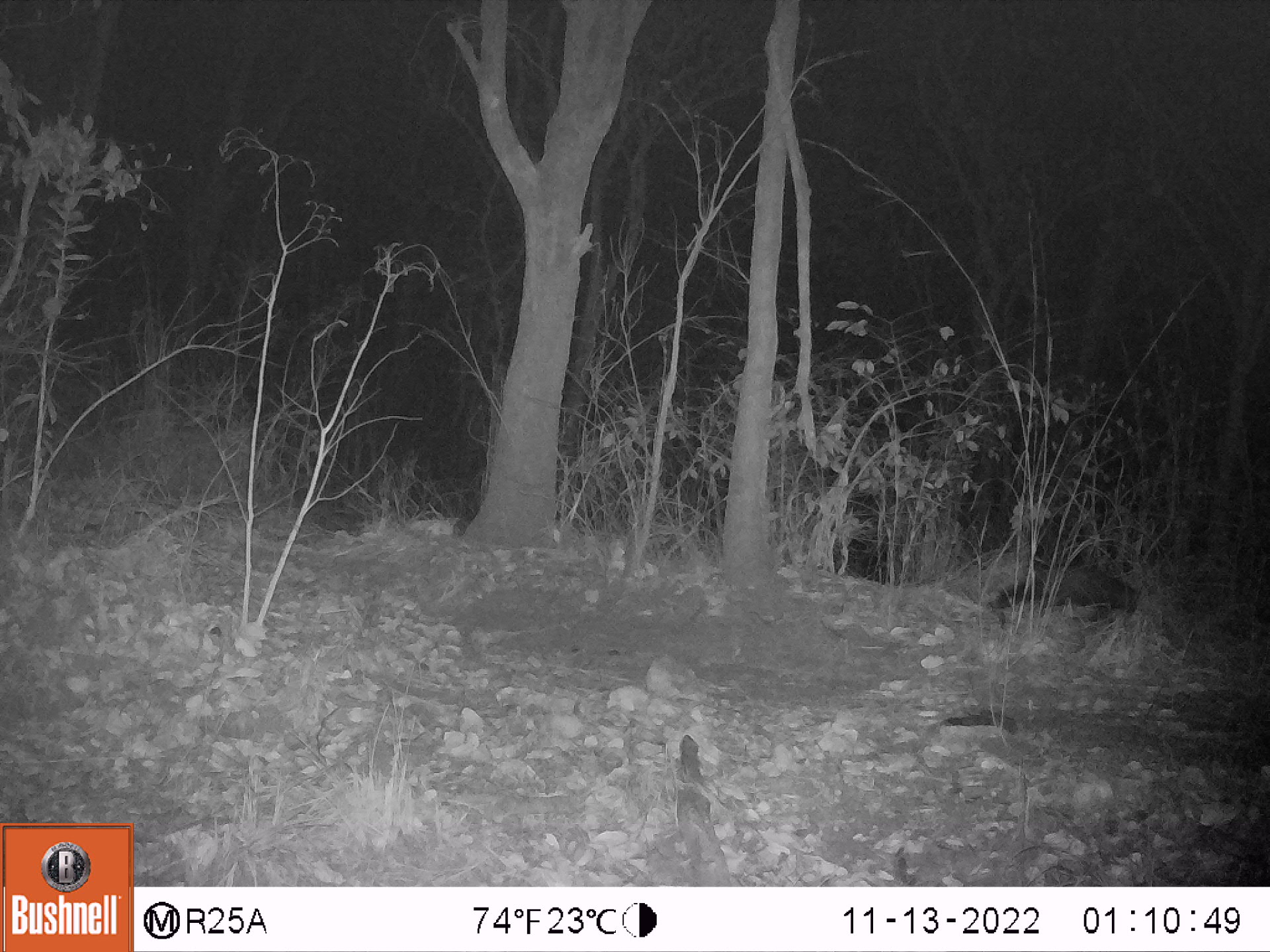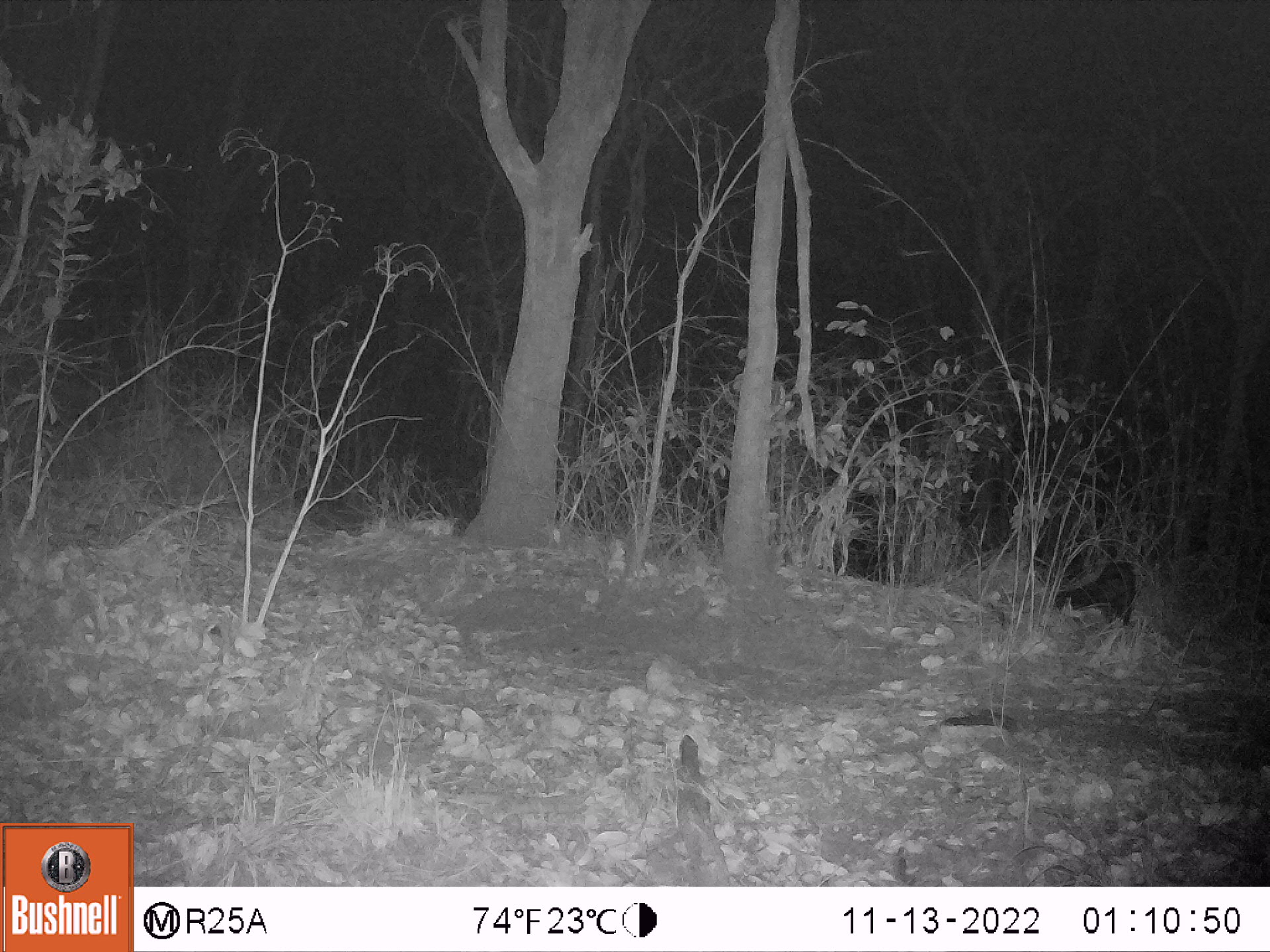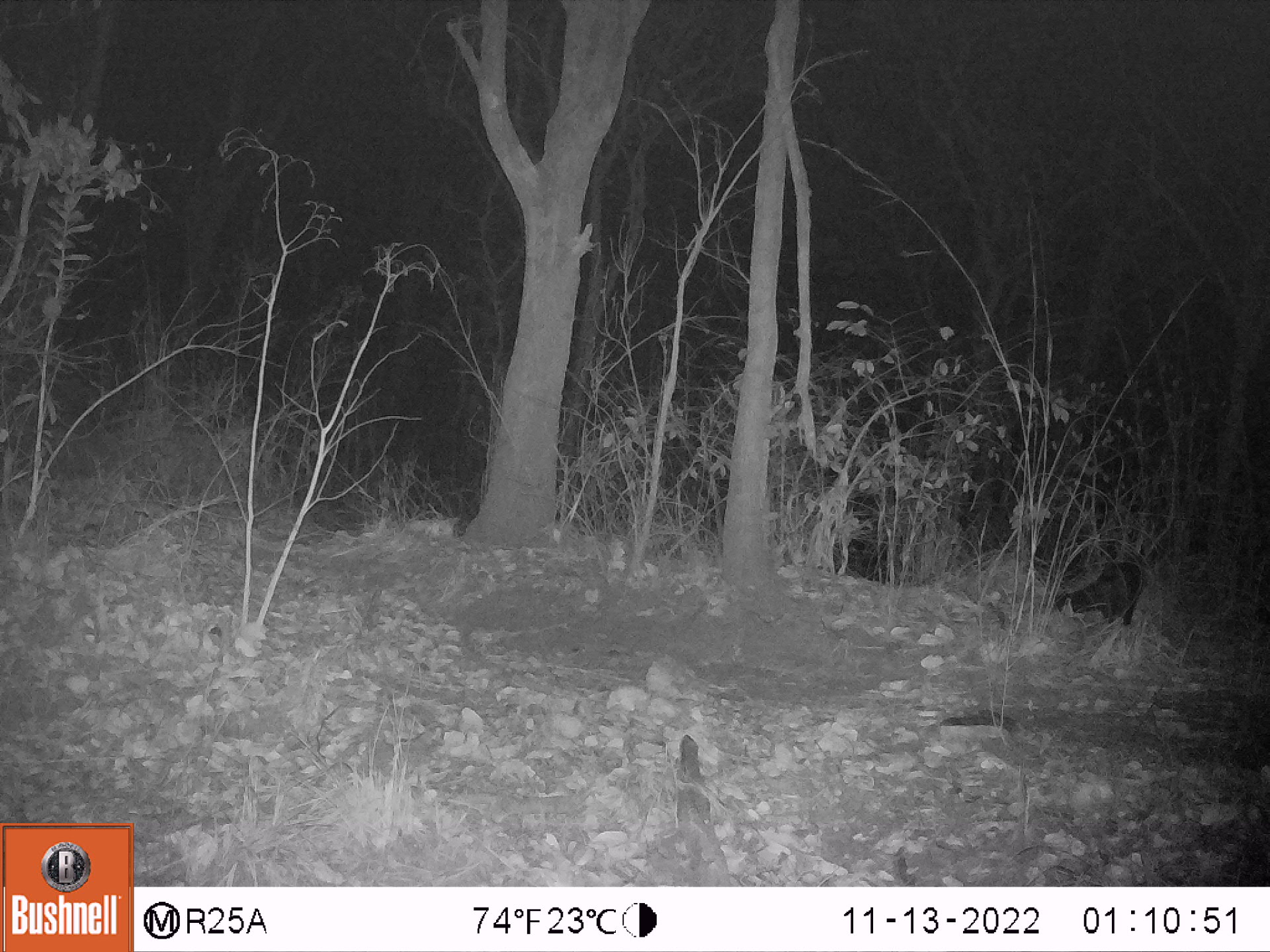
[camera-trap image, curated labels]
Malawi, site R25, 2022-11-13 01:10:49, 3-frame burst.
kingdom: Animalia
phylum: Chordata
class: Mammalia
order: Carnivora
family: Herpestidae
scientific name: Herpestidae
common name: mongoose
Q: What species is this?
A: Mongoose (Herpestidae).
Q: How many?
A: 1.